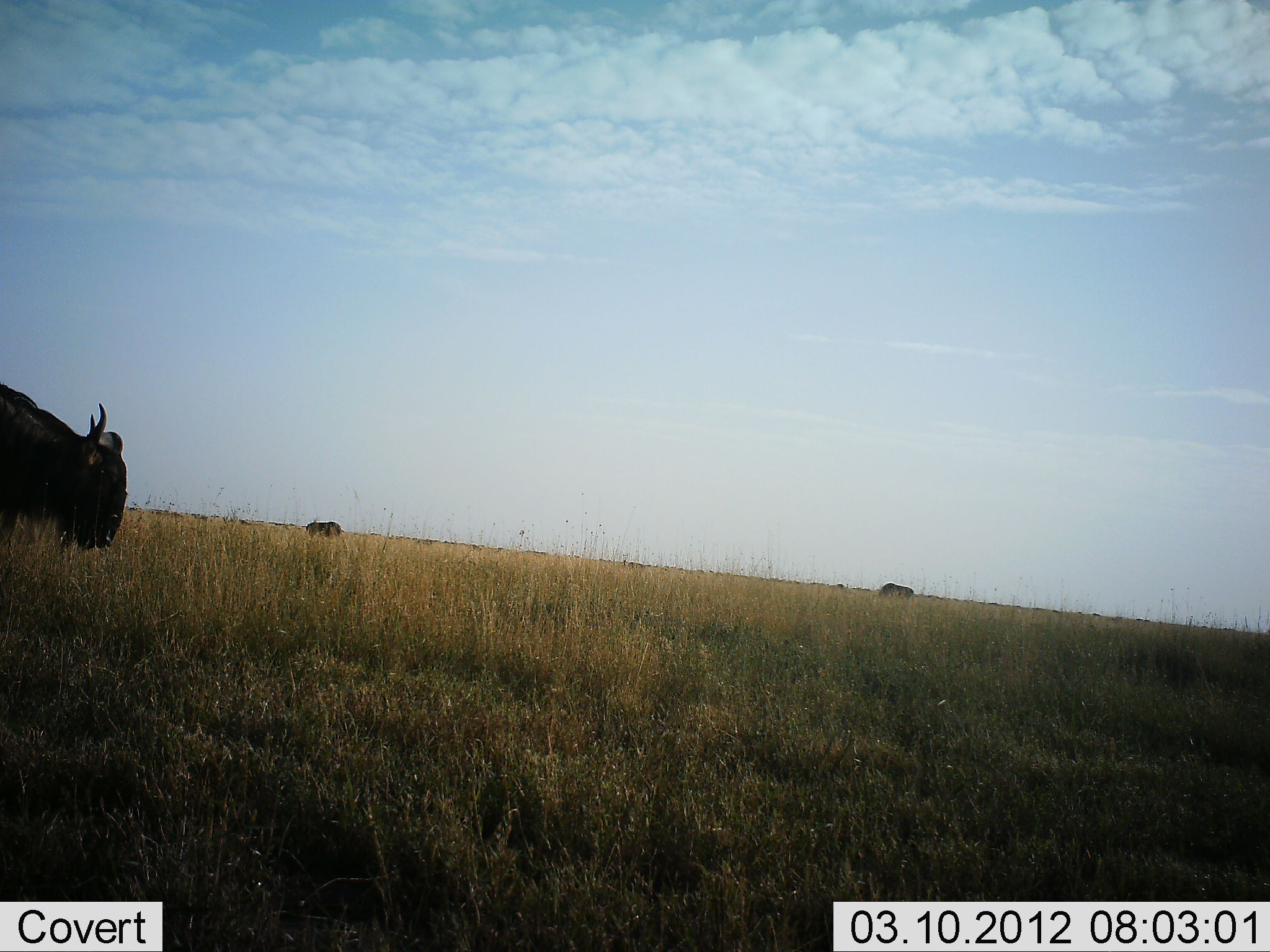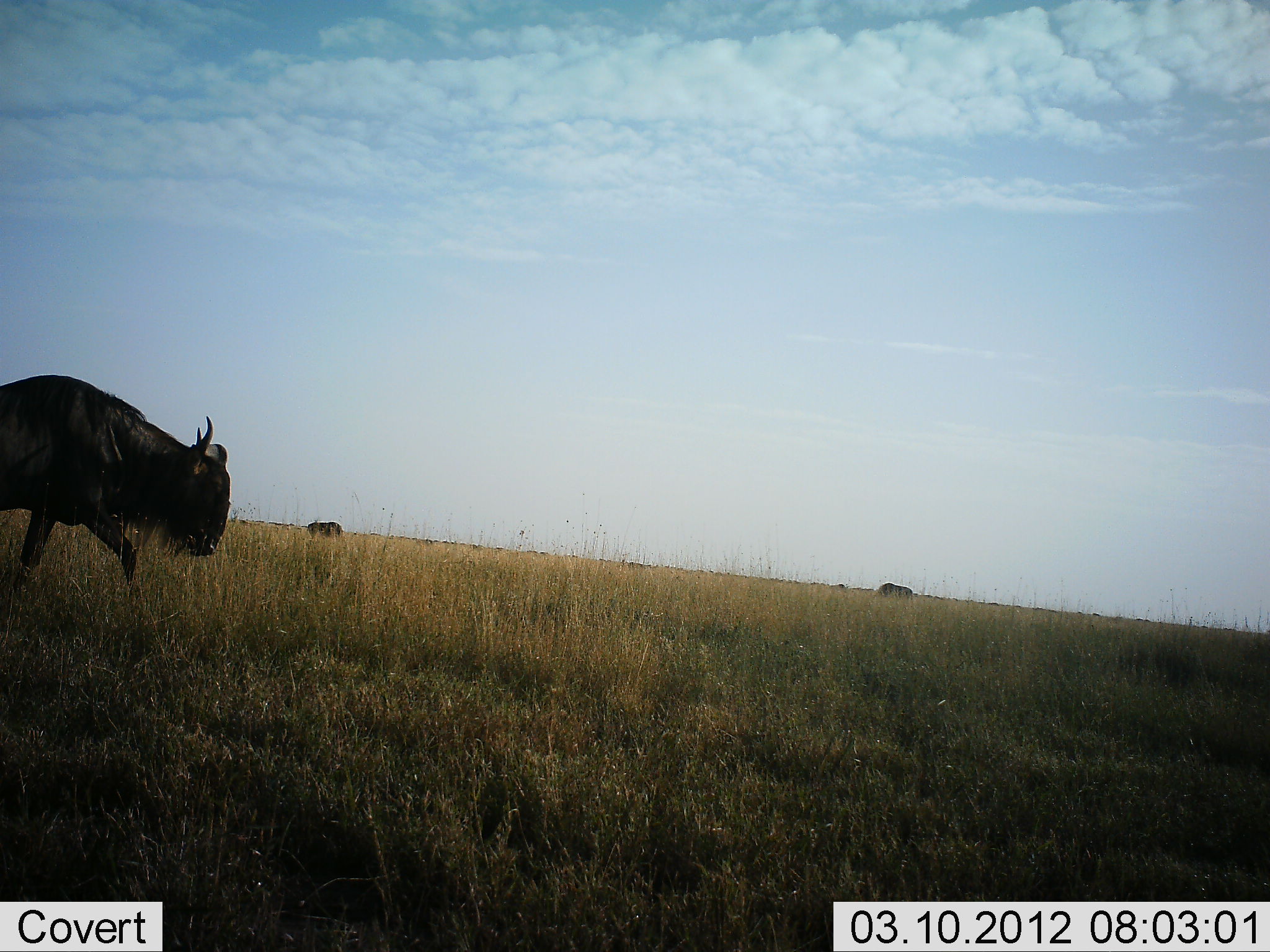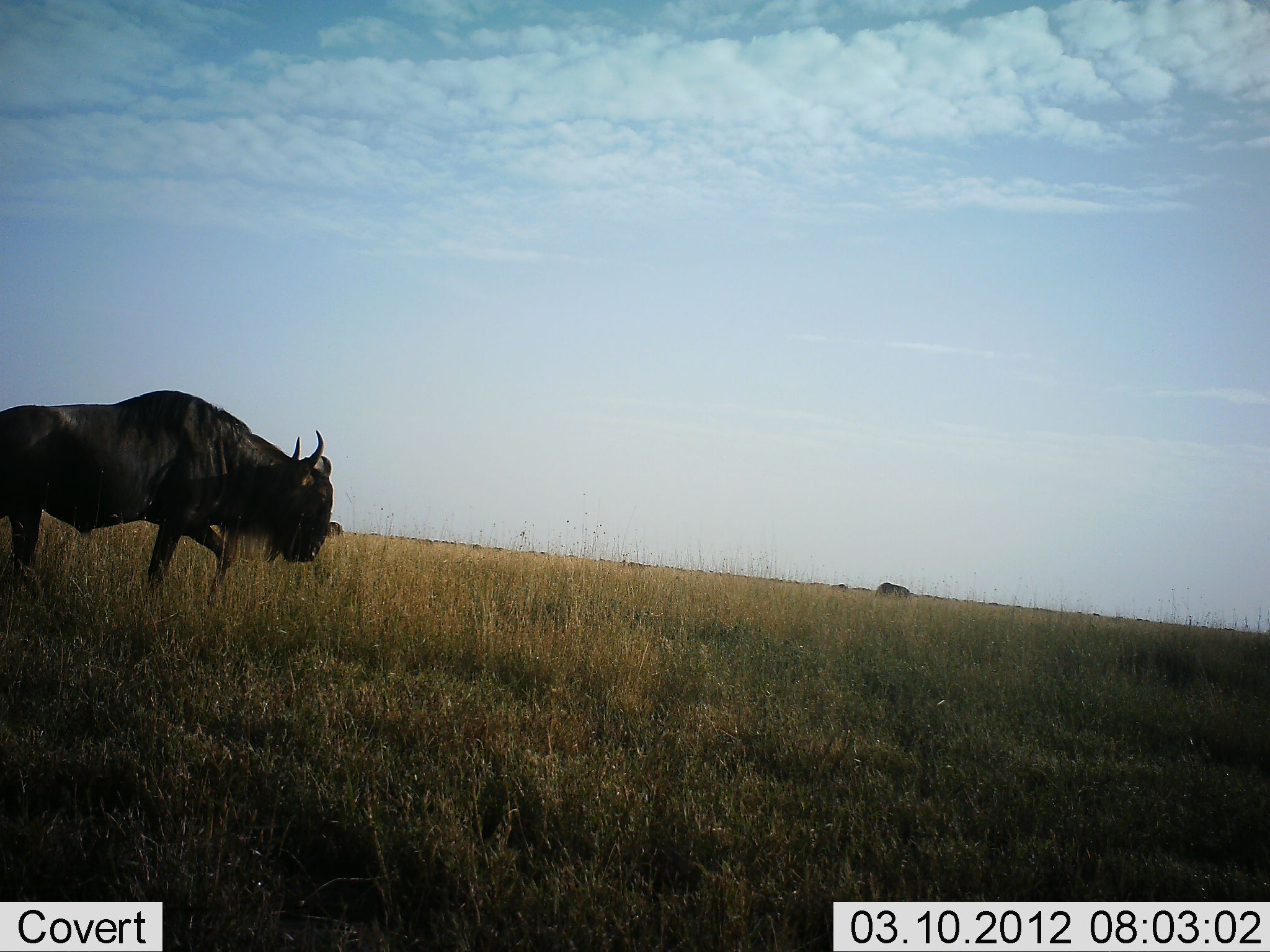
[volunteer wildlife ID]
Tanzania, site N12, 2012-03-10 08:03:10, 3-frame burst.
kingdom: Animalia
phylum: Chordata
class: Mammalia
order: Artiodactyla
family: Bovidae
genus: Connochaetes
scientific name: Connochaetes taurinus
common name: blue wildebeest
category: wildebeest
Wildebeest (blue wildebeest) (Connochaetes taurinus), count 3. Behavior (volunteer vote fractions): standing 50%, resting 0%, moving 100%, interacting 0%. Young present (vote fraction): 0%. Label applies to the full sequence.